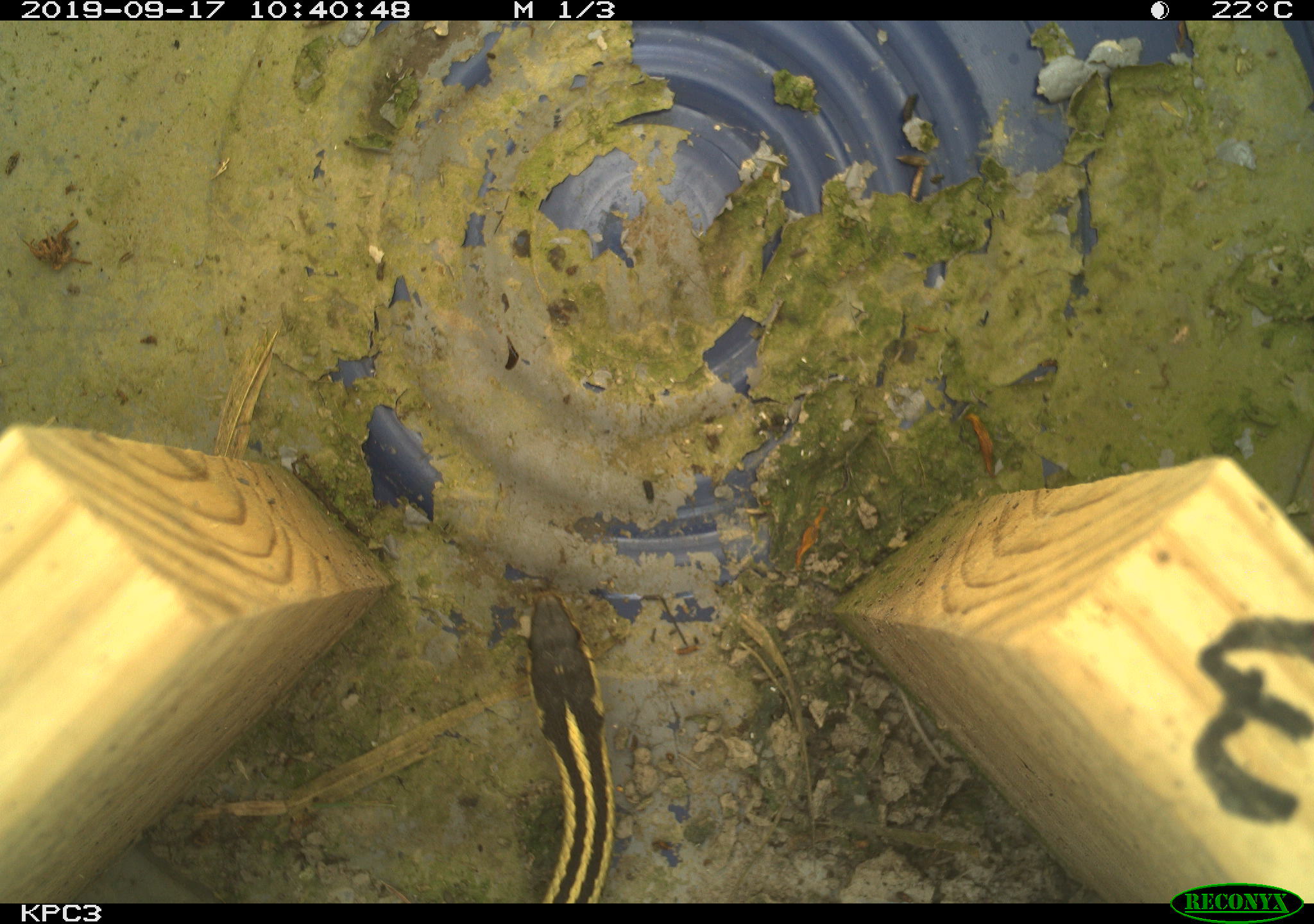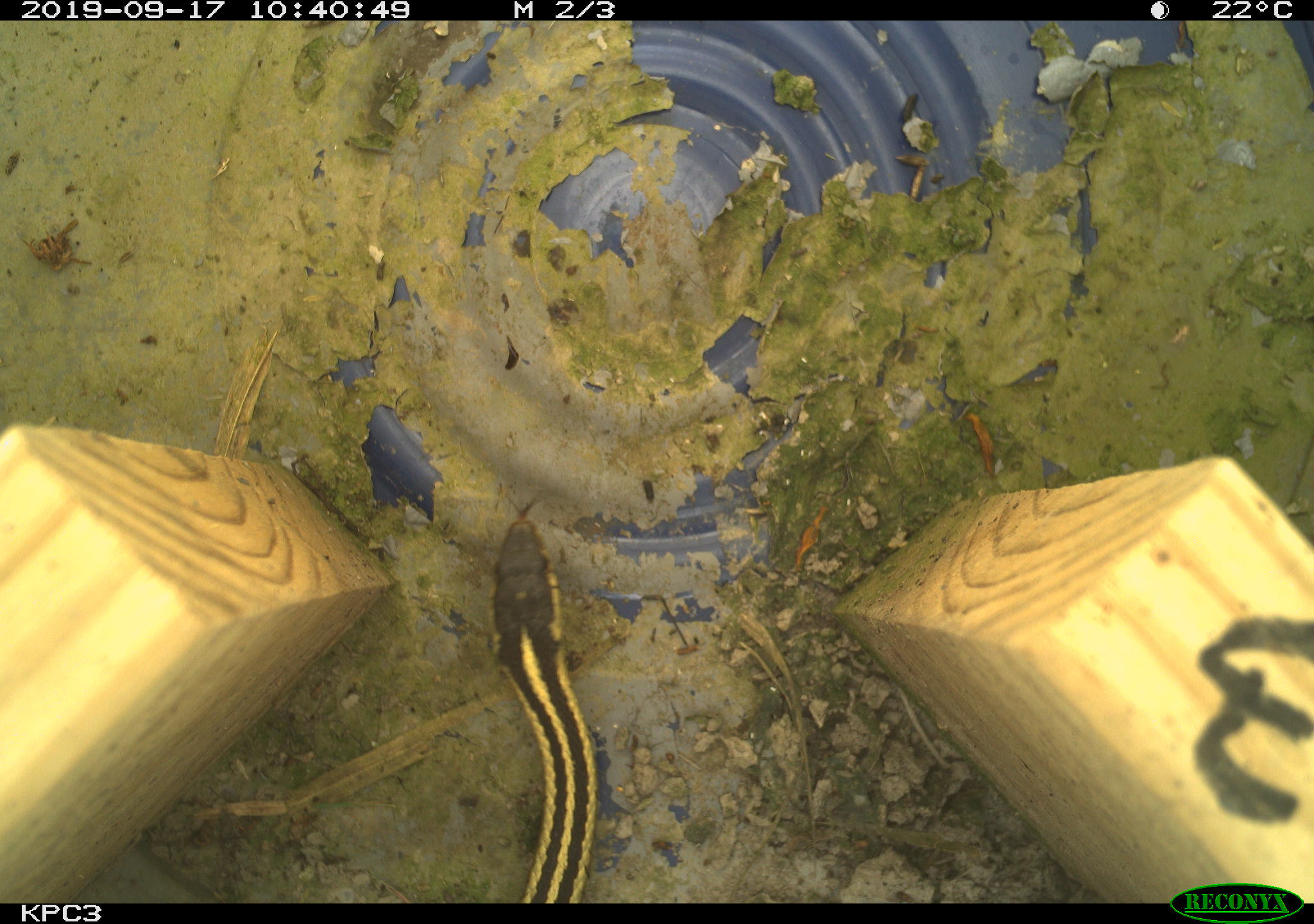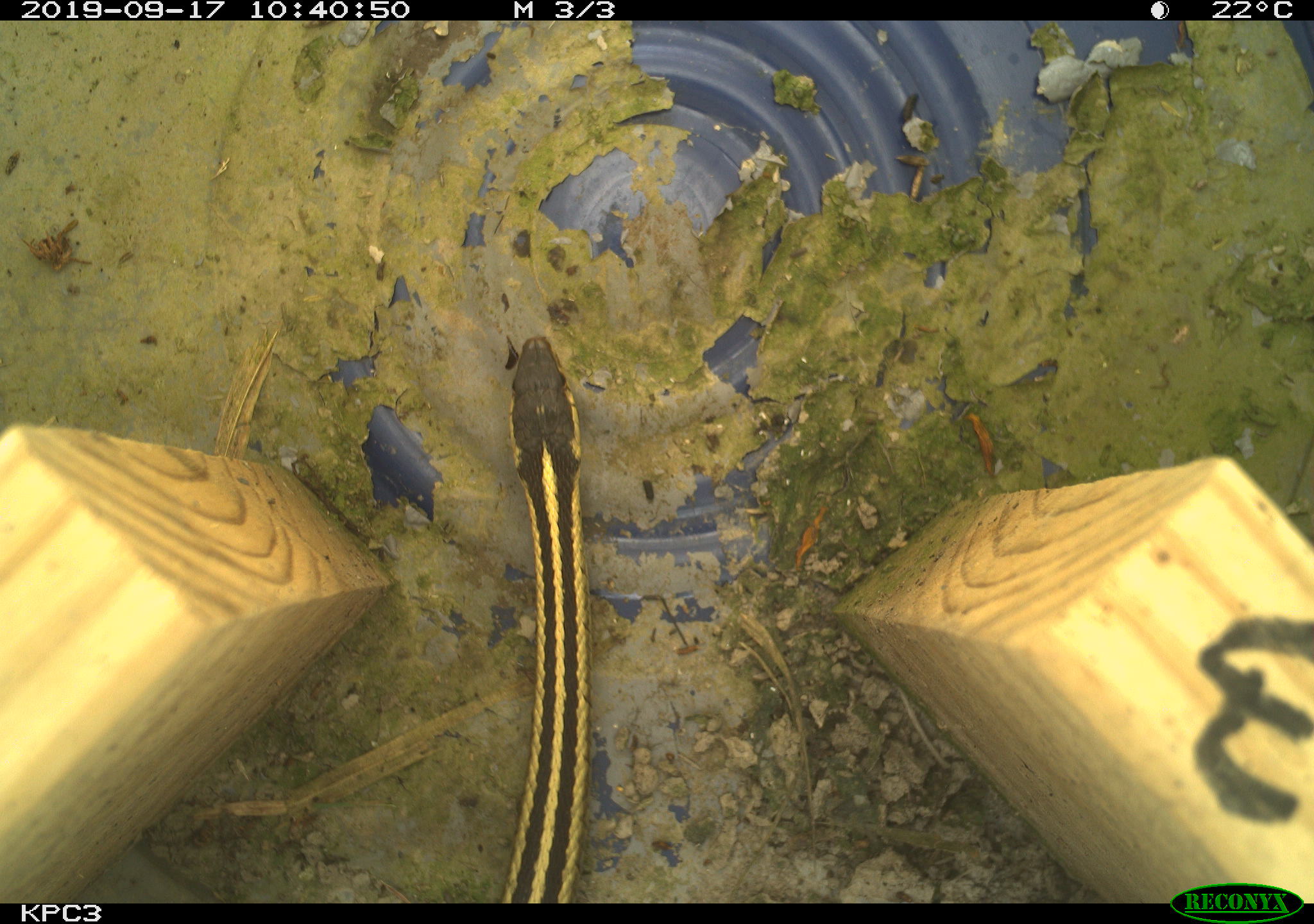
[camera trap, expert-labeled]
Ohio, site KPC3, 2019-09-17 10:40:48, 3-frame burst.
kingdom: Animalia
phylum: Chordata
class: Reptilia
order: Squamata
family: Colubridae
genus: Thamnophis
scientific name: Thamnophis sirtalis sirtalis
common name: eastern gartersnake